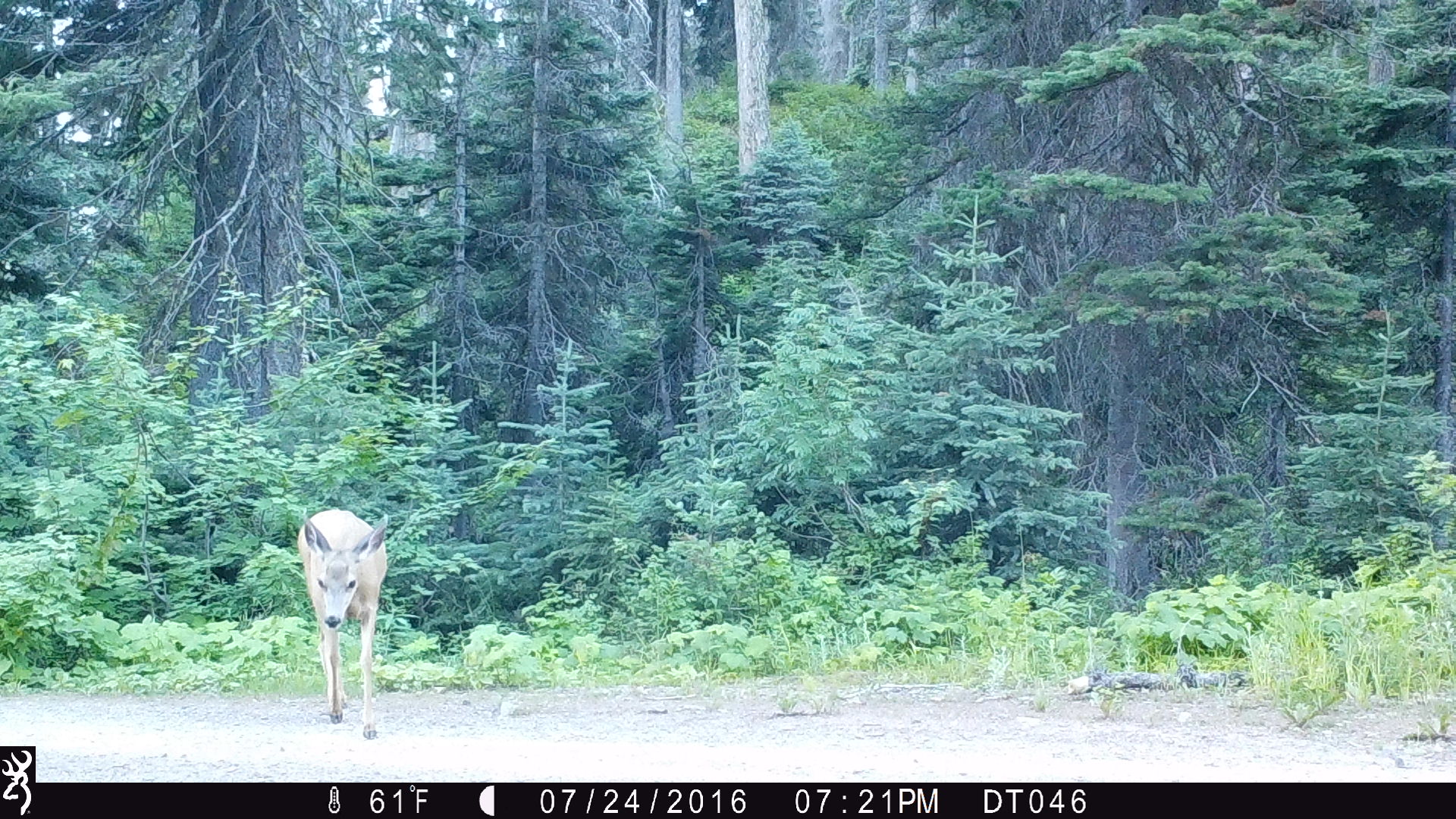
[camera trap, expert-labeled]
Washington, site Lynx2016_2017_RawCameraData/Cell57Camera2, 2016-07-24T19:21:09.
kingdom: Animalia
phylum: Chordata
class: Mammalia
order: Artiodactyla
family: Cervidae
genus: Odocoileus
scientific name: Odocoileus hemionus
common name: mule deer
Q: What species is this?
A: Odocoileus hemionus (mule deer).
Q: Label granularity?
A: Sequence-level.